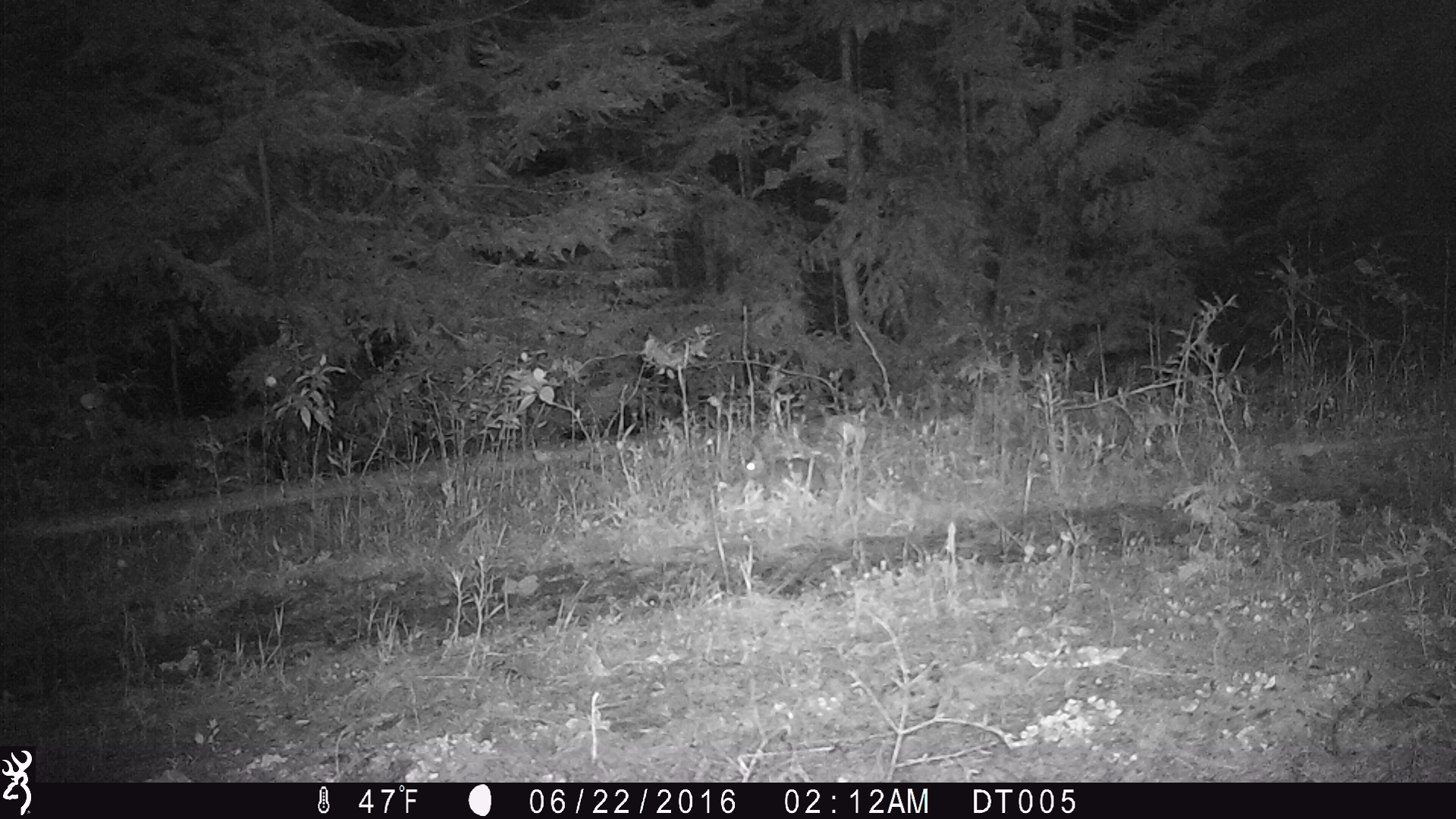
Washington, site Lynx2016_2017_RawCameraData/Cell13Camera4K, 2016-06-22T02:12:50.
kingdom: Animalia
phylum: Chordata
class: Mammalia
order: Lagomorpha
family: Leporidae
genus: Lepus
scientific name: Lepus americanus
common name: snowshoe hare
Lepus americanus (snowshoe hare). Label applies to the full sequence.